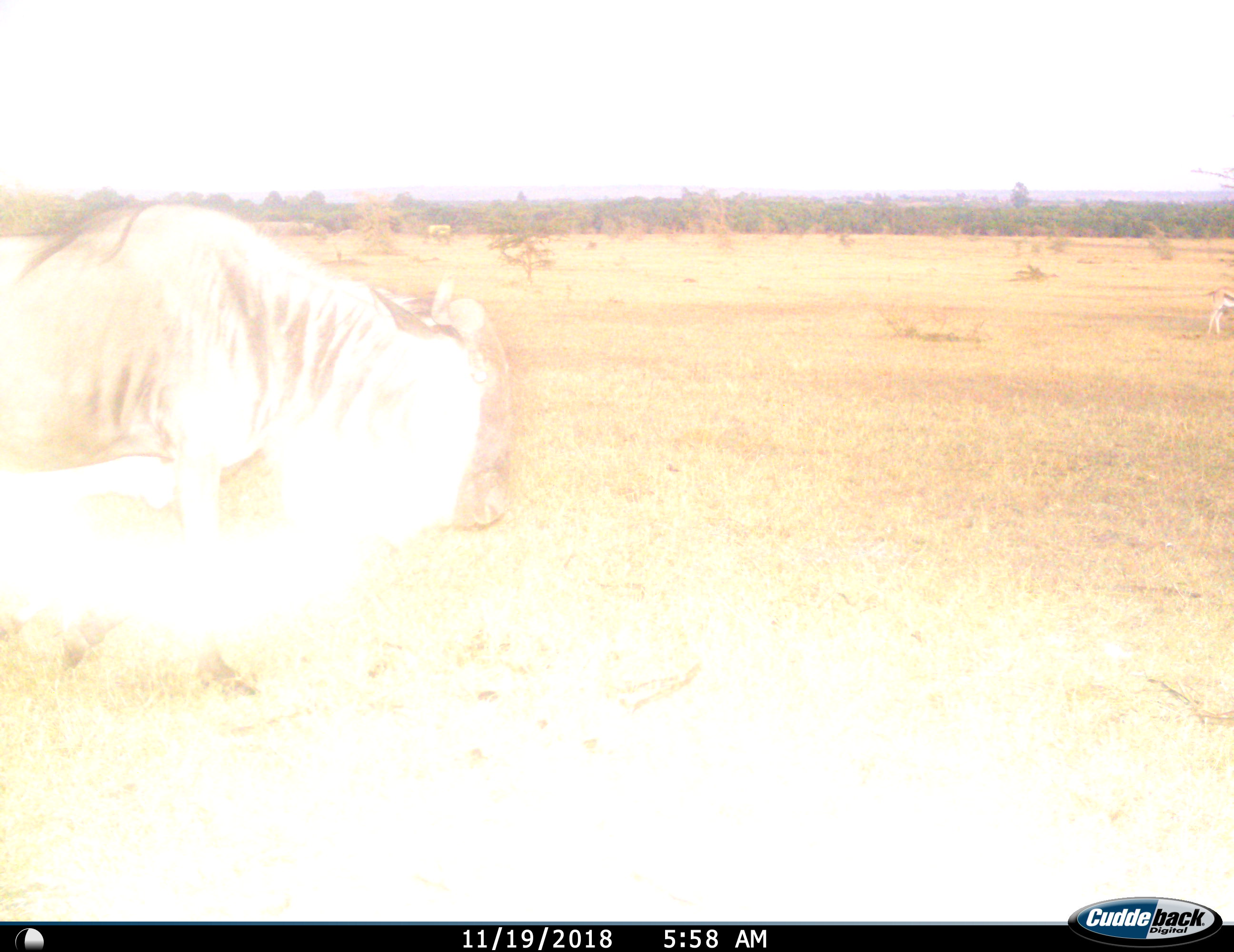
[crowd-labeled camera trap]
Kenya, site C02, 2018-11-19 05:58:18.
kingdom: Animalia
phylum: Chordata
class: Mammalia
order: Artiodactyla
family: Bovidae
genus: Connochaetes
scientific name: Connochaetes taurinus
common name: common wildebeest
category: wildebeest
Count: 1.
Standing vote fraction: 40%.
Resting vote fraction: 0%.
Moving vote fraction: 60%.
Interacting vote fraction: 0%.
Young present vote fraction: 0%.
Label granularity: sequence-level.